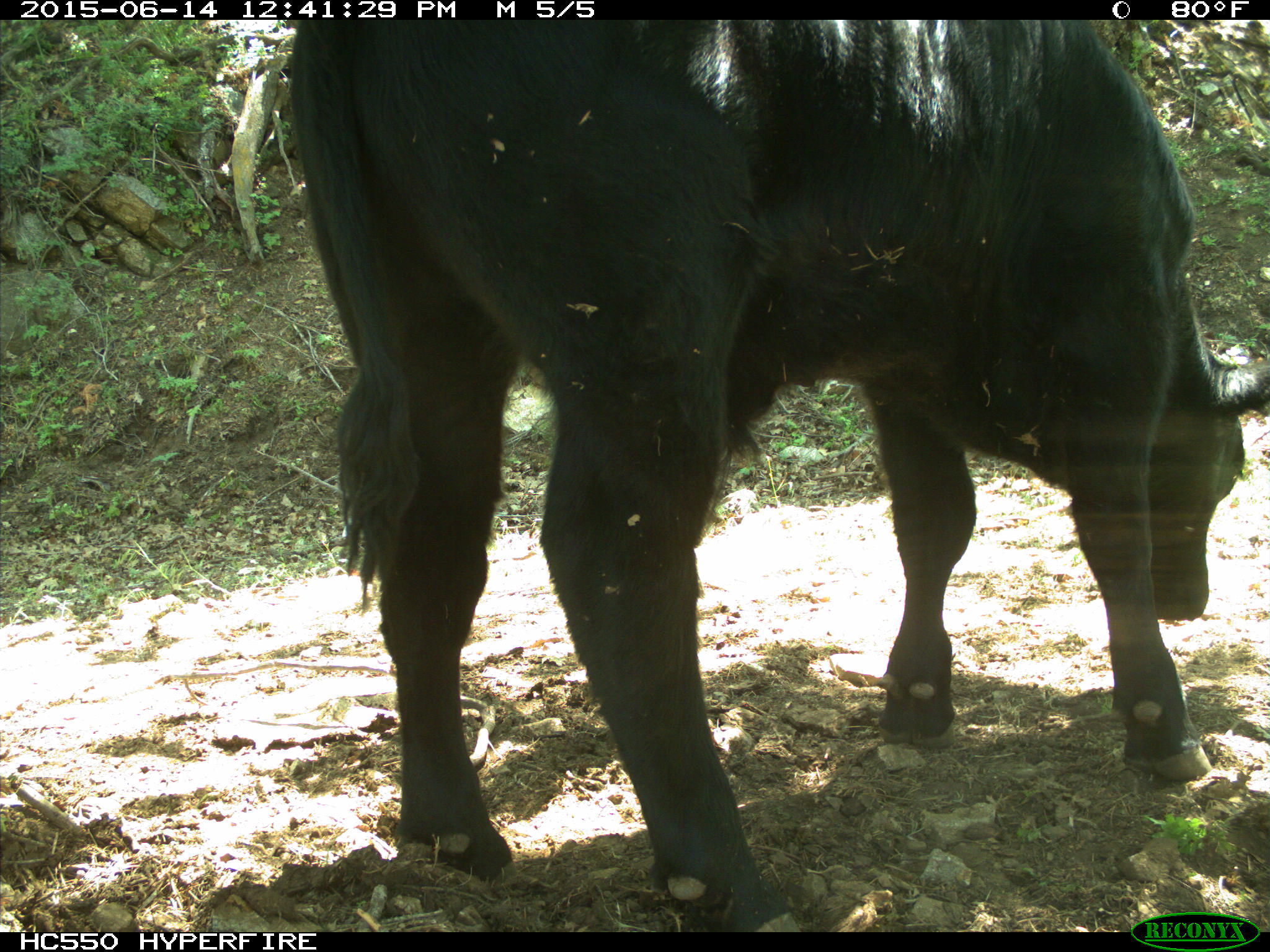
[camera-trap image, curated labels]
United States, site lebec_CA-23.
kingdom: Animalia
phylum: Chordata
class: Mammalia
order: Artiodactyla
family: Bovidae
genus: Bos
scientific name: Bos taurus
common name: domestic cow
Bos taurus (domestic cow).